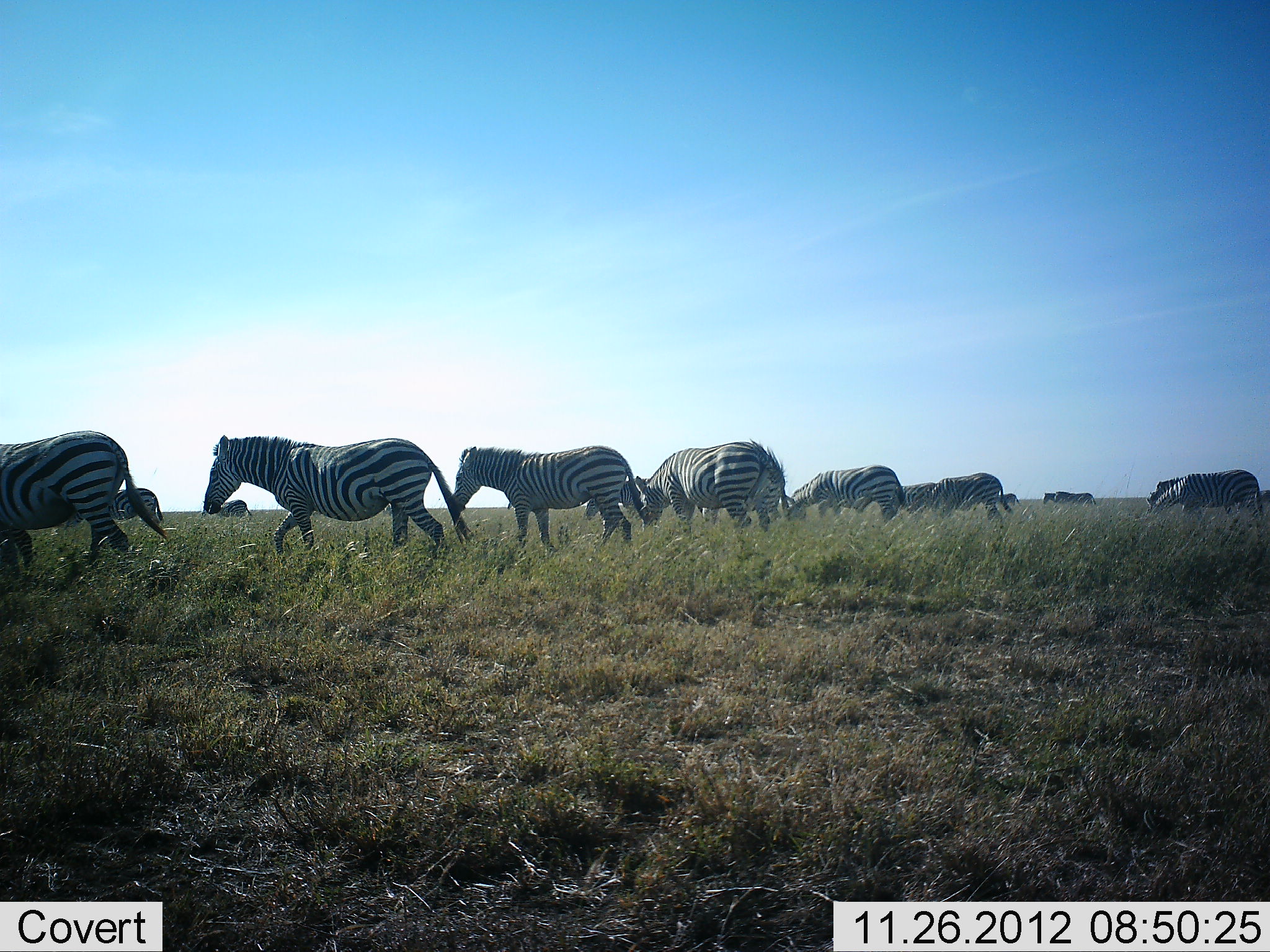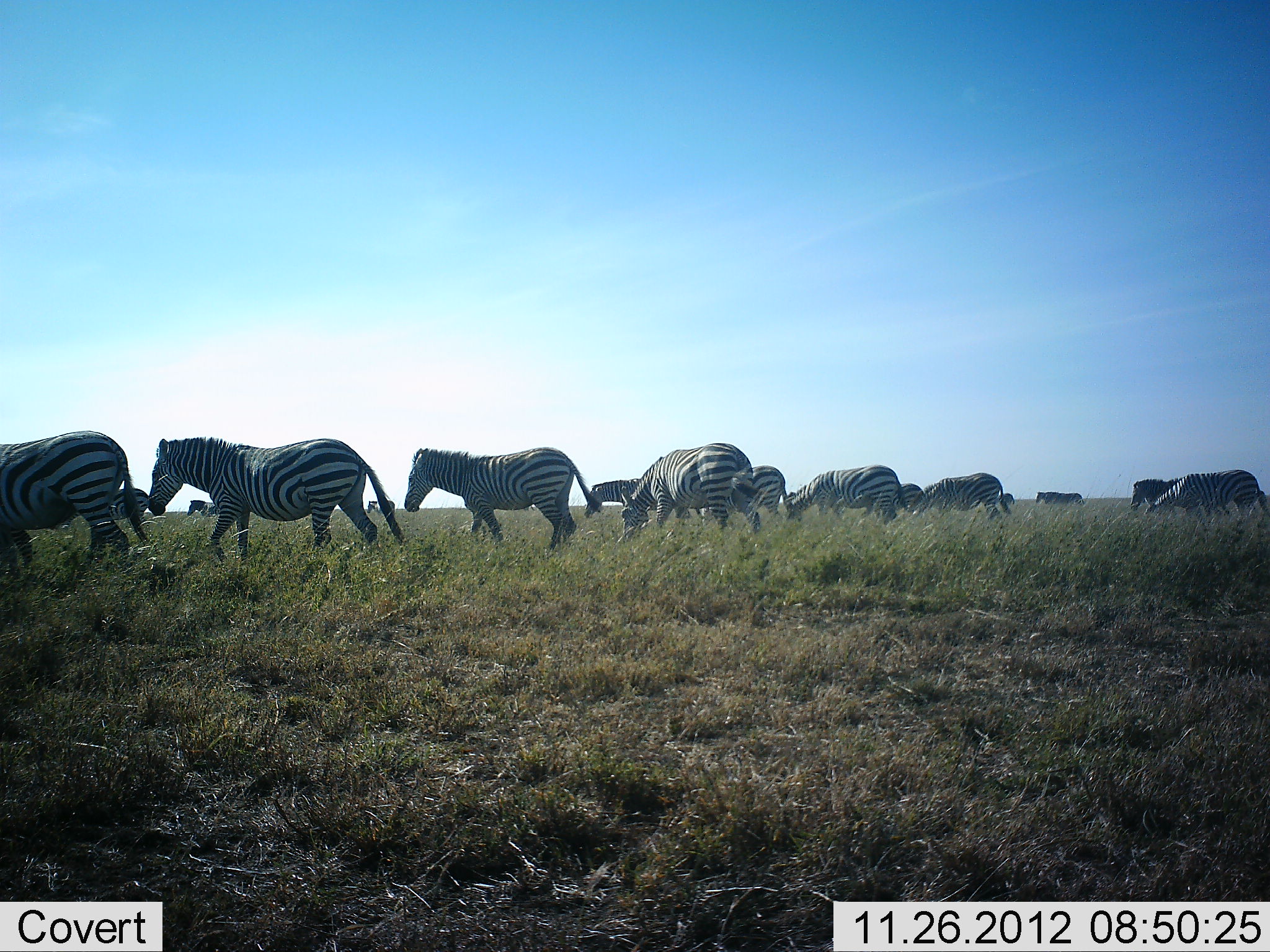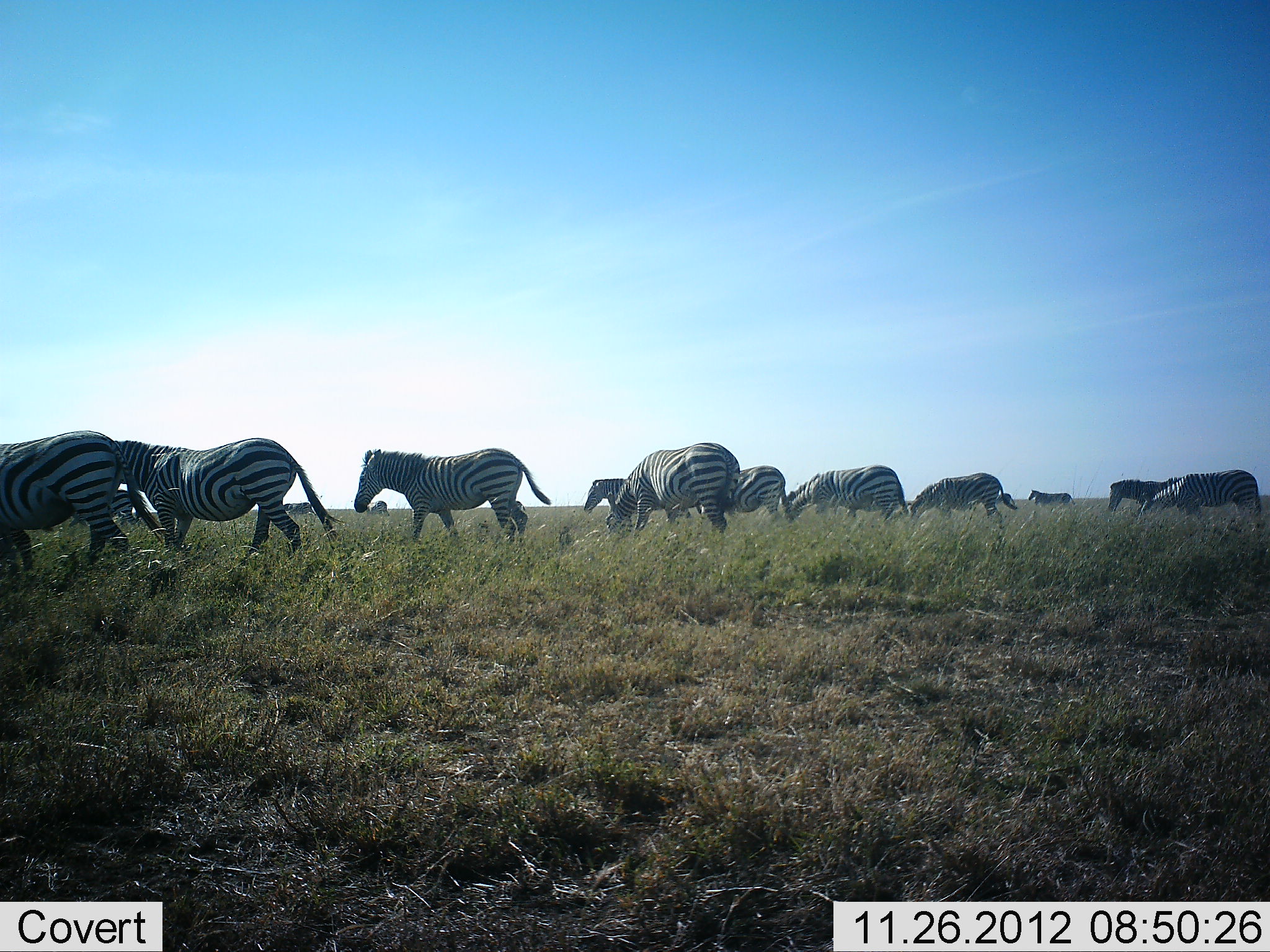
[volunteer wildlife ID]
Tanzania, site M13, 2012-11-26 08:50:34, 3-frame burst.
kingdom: Animalia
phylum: Chordata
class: Mammalia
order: Perissodactyla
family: Equidae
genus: Equus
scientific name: Equus quagga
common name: plains zebra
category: zebra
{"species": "zebra (plains zebra) (Equus quagga)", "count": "11-50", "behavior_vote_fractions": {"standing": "24%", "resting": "3%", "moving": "91%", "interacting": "0%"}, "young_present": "3%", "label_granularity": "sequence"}